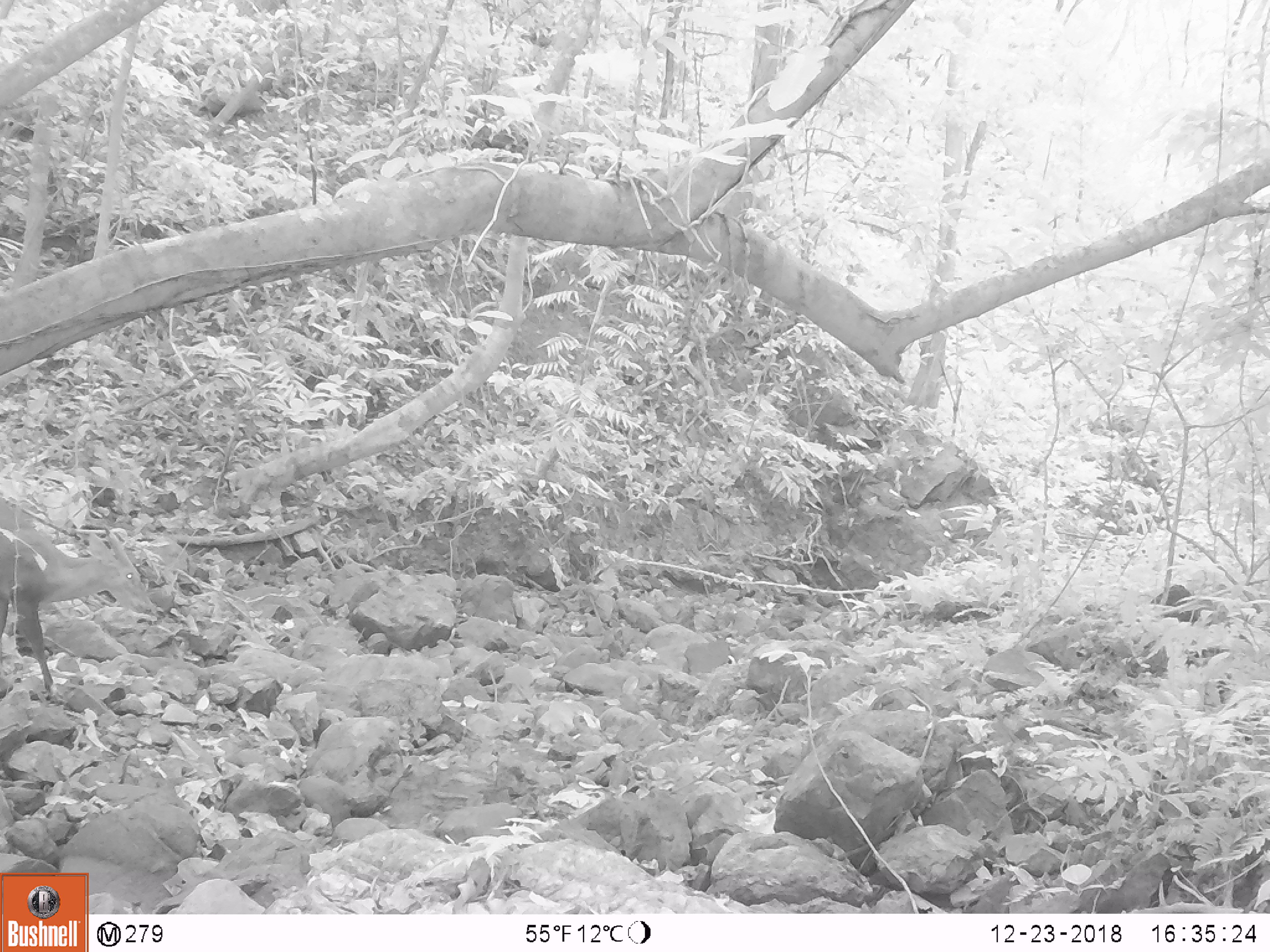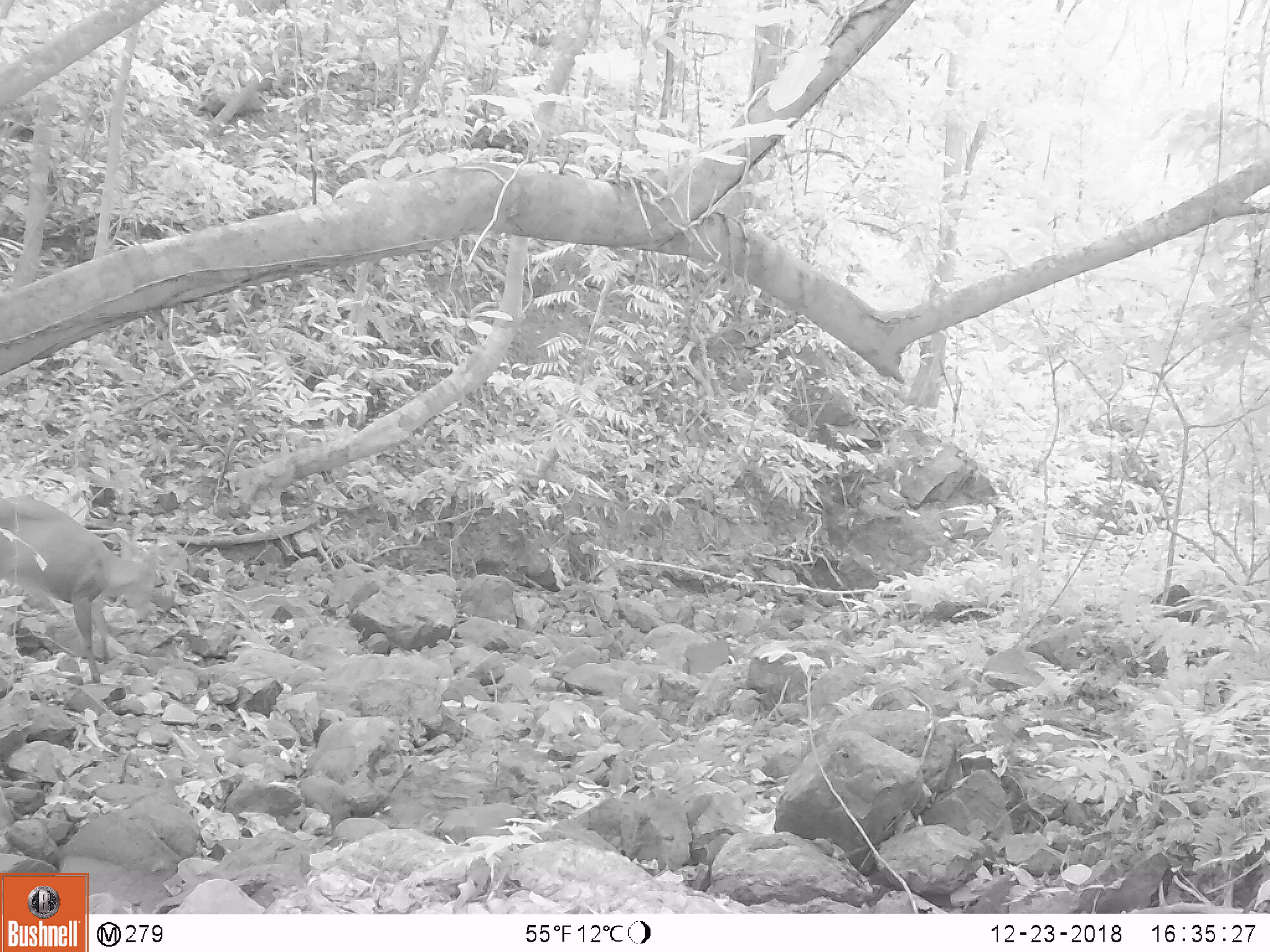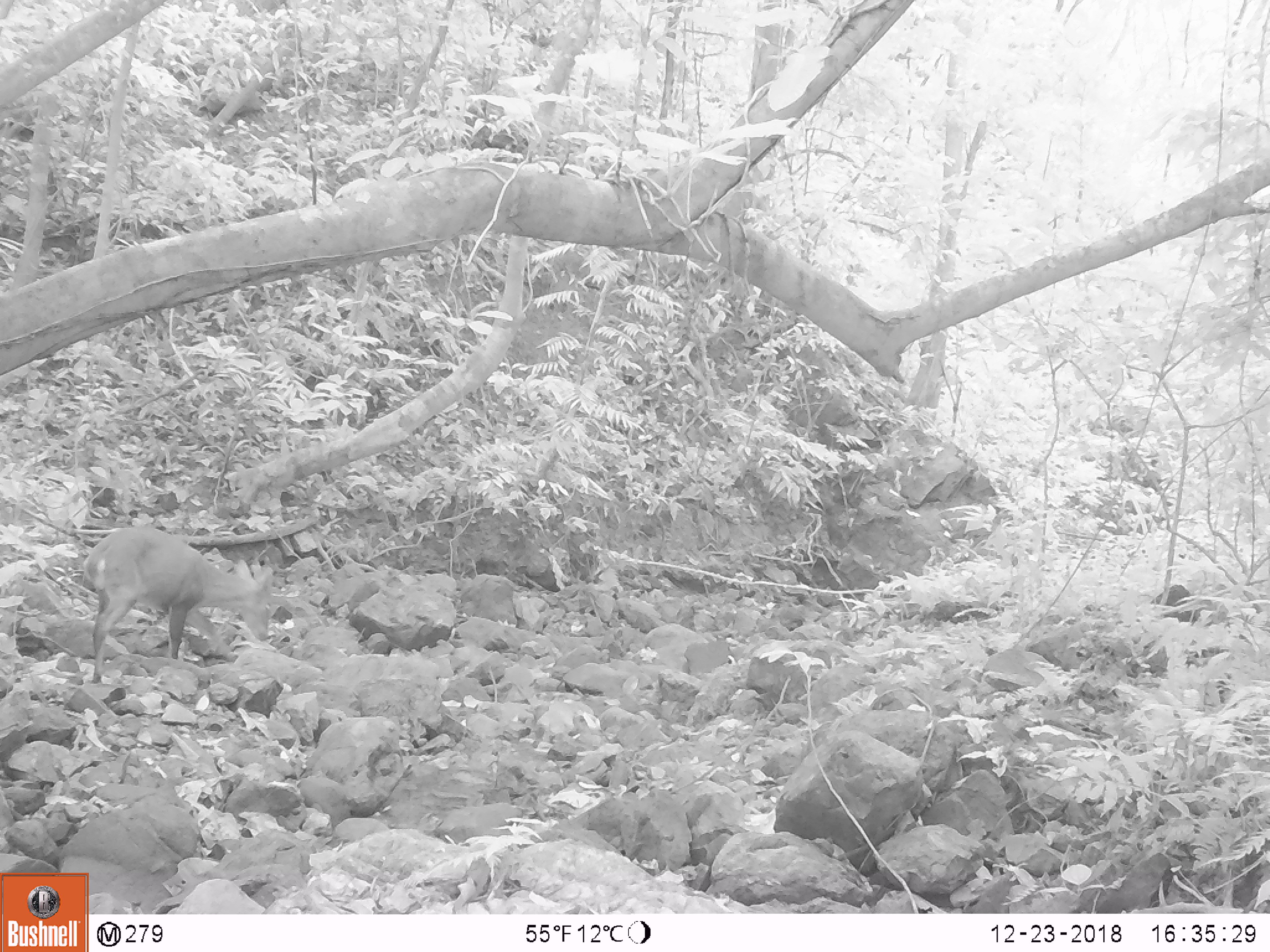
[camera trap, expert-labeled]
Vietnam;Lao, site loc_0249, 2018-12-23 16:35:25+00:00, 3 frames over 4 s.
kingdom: Animalia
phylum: Chordata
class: Mammalia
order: Artiodactyla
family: Cervidae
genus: Muntiacus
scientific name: Muntiacus vuquangensis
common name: large-antlered muntjac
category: large antlered muntjac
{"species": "large antlered muntjac (large-antlered muntjac) (Muntiacus vuquangensis)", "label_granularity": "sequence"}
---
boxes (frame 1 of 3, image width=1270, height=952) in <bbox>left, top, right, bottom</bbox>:
large antlered muntjac: <bbox>0, 498, 153, 704</bbox>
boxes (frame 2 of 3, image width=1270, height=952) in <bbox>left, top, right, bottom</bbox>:
large antlered muntjac: <bbox>0, 492, 159, 683</bbox>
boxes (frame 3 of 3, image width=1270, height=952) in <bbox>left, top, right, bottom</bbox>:
large antlered muntjac: <bbox>82, 524, 273, 682</bbox>